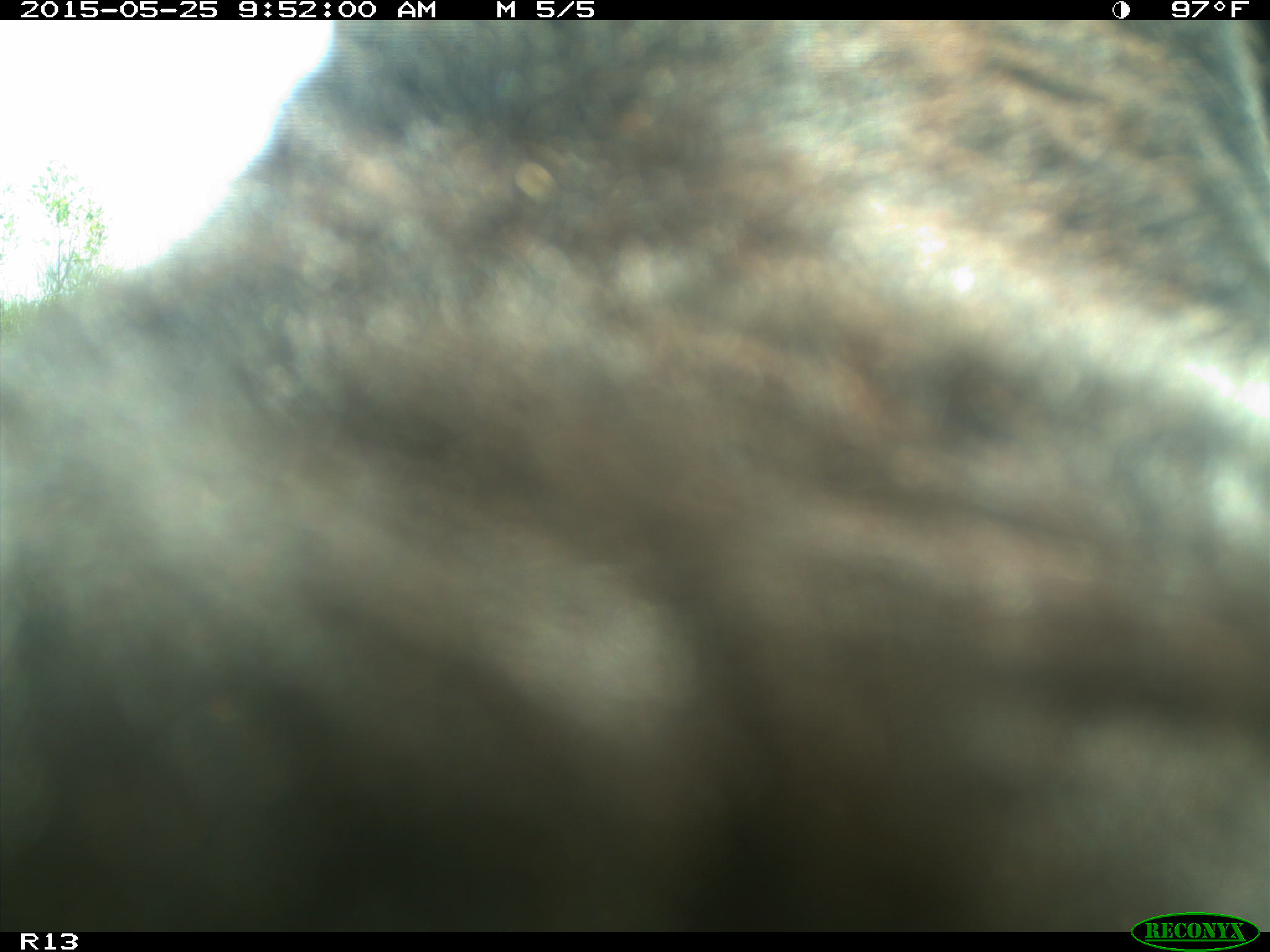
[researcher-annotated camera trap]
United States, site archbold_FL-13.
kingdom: Animalia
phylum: Chordata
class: Mammalia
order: Artiodactyla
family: Bovidae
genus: Bos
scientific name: Bos taurus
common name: domestic cow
Bos taurus (domestic cow).